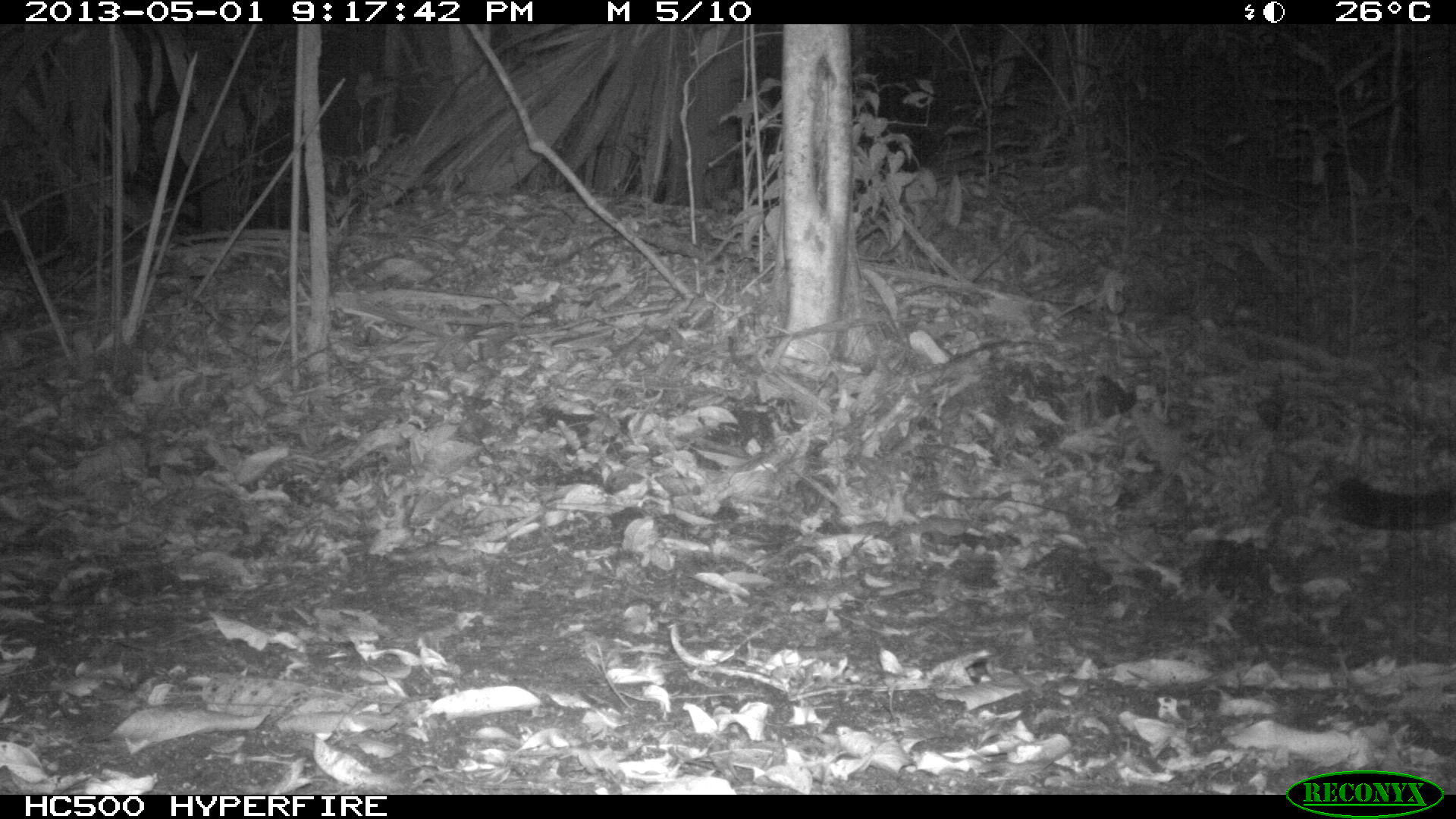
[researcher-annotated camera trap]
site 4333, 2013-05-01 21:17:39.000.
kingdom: Animalia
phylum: Chordata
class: Mammalia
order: Carnivora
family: Felidae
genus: Panthera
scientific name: Panthera onca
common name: jaguar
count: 1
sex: female